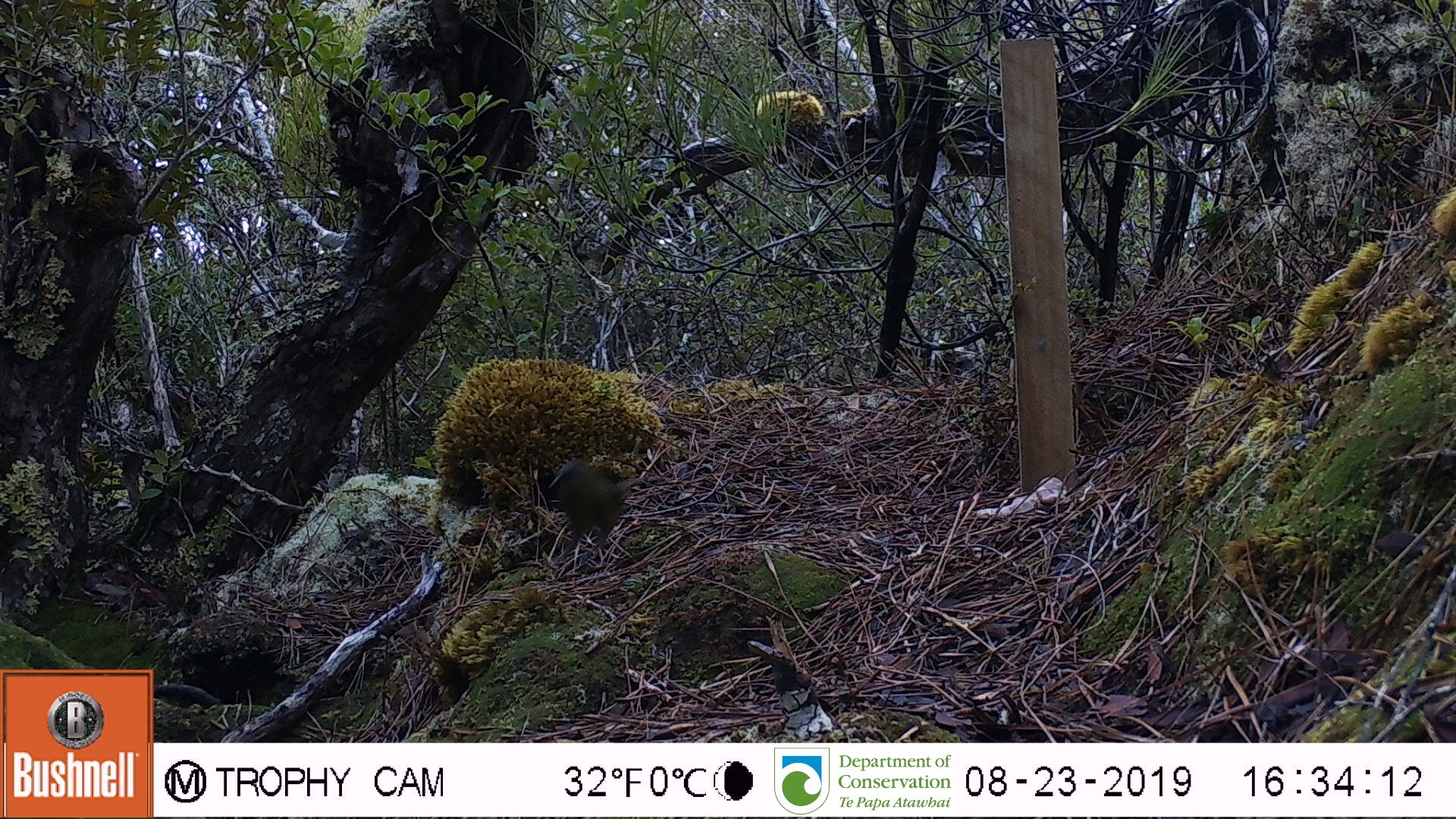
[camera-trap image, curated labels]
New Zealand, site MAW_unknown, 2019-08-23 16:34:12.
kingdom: Animalia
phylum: Chordata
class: Aves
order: Passeriformes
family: Meliphagidae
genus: Anthornis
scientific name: Anthornis melanura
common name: new zealand bellbird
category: bellbird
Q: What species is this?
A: Bellbird (new zealand bellbird) (Anthornis melanura).